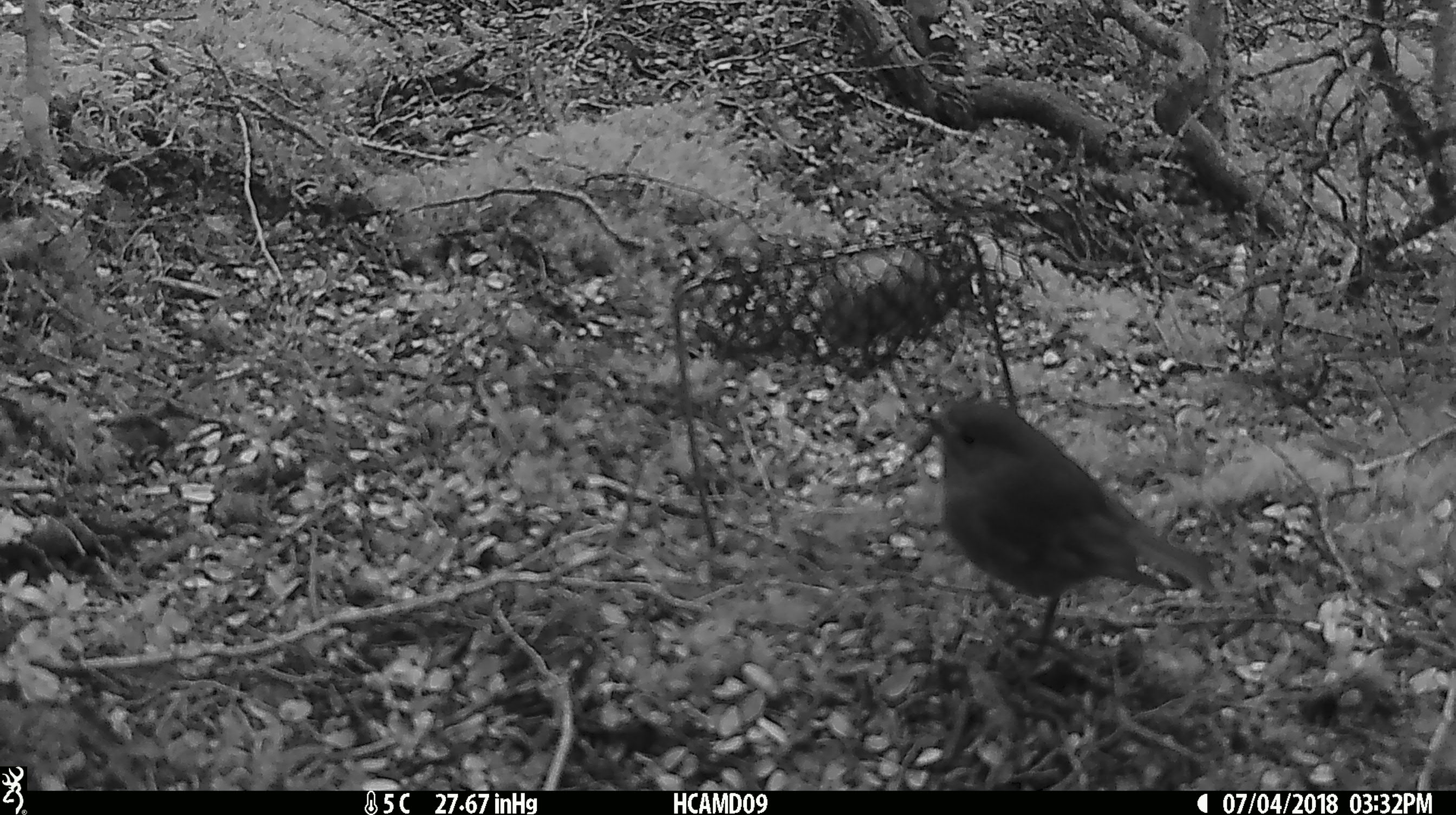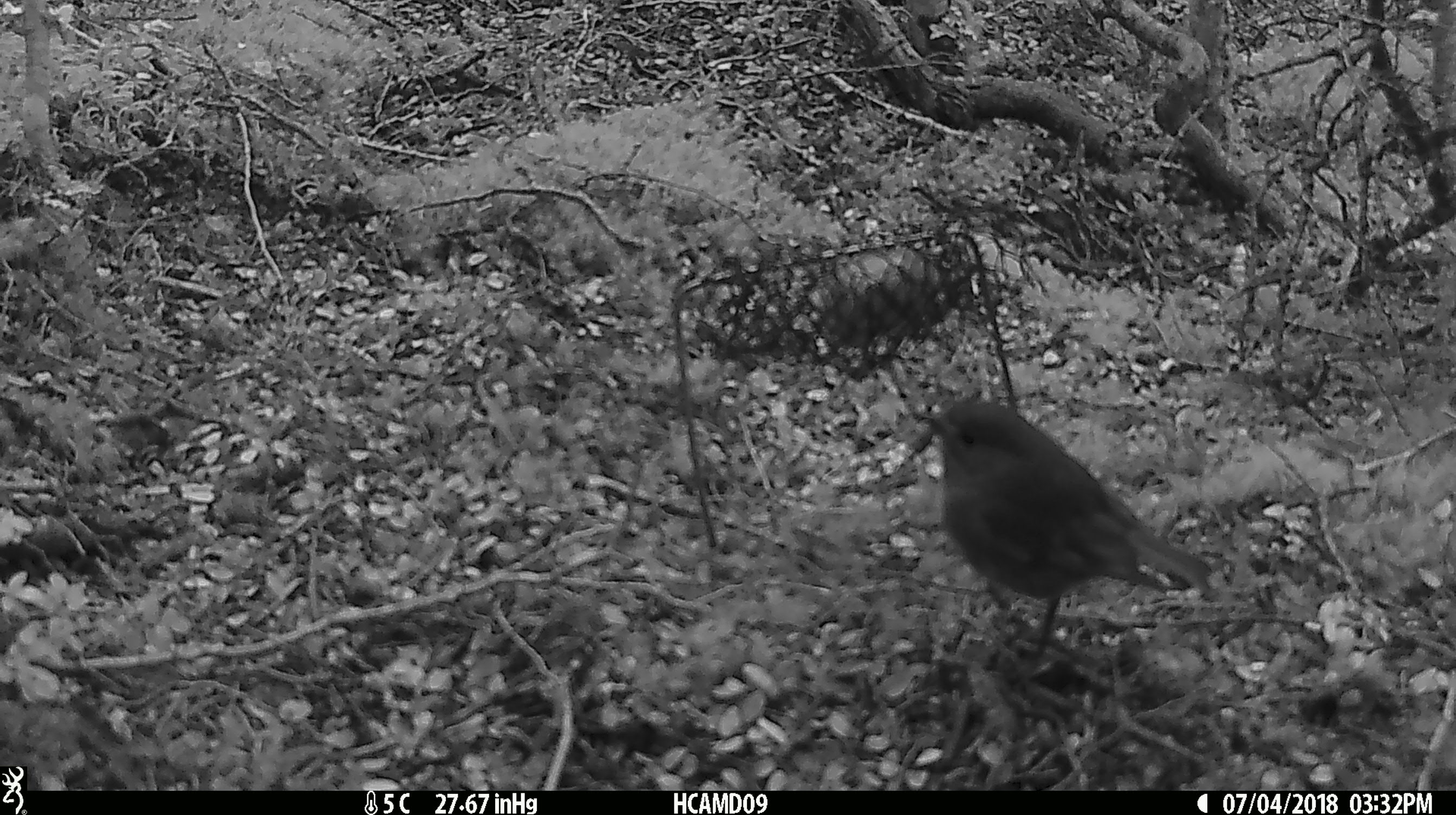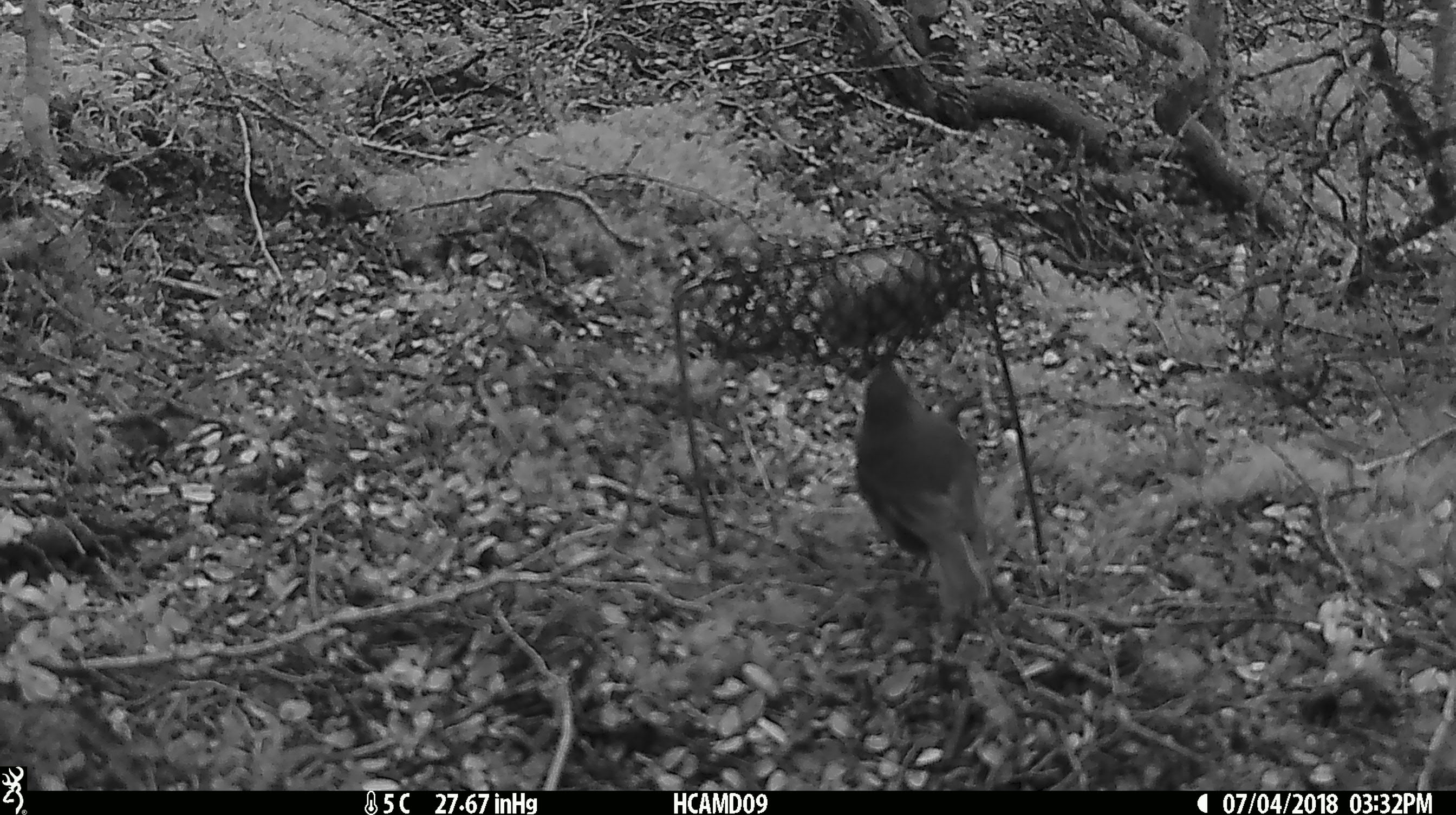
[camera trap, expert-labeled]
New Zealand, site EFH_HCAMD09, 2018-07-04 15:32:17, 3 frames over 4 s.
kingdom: Animalia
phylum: Chordata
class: Aves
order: Passeriformes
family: Petroicidae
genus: Petroica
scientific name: Petroica australis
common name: new zealand robin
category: robin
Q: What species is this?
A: Robin (new zealand robin) (Petroica australis).